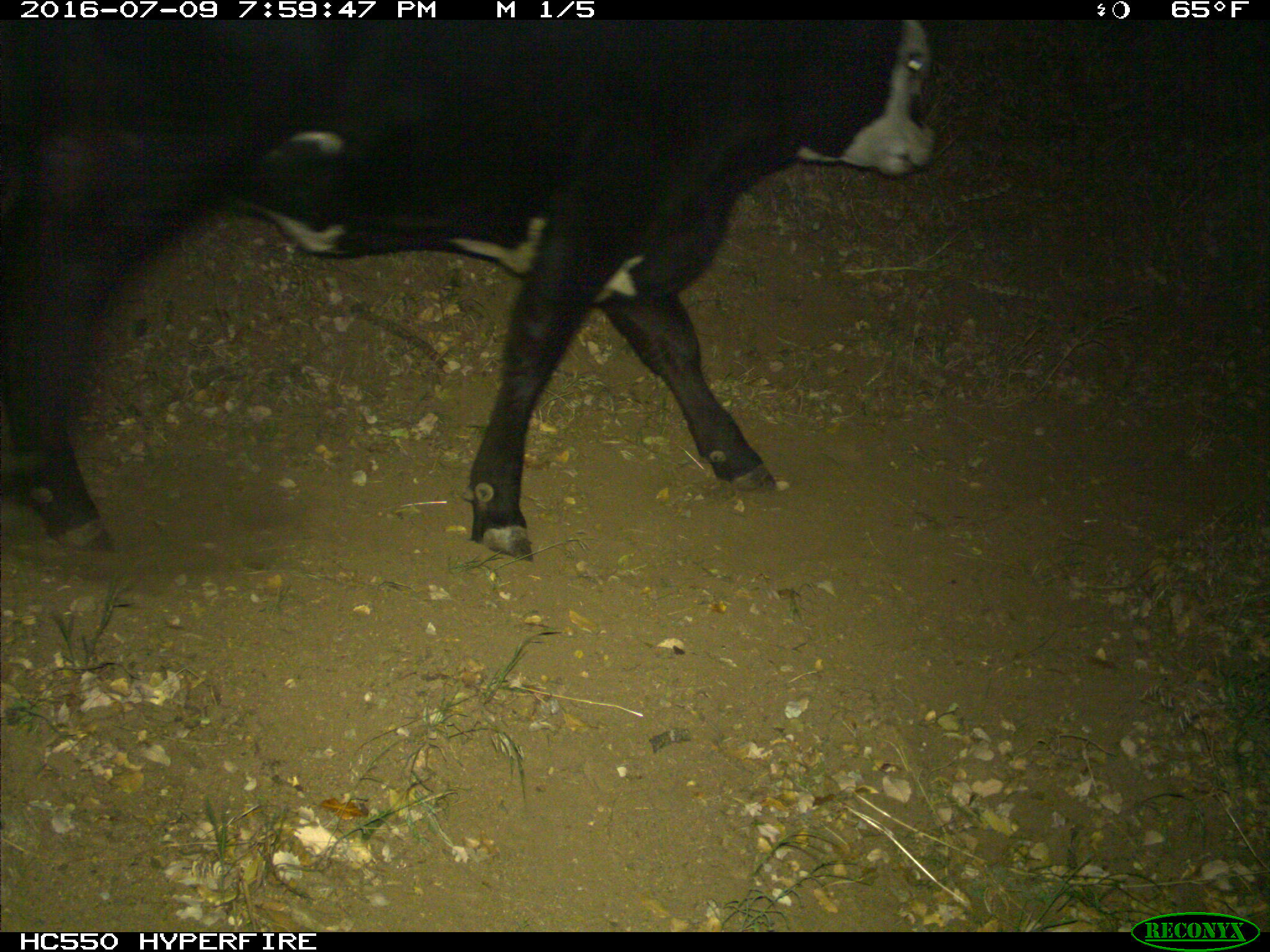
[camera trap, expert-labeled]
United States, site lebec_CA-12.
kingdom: Animalia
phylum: Chordata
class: Mammalia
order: Artiodactyla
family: Bovidae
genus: Bos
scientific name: Bos taurus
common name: domestic cow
Bos taurus (domestic cow).